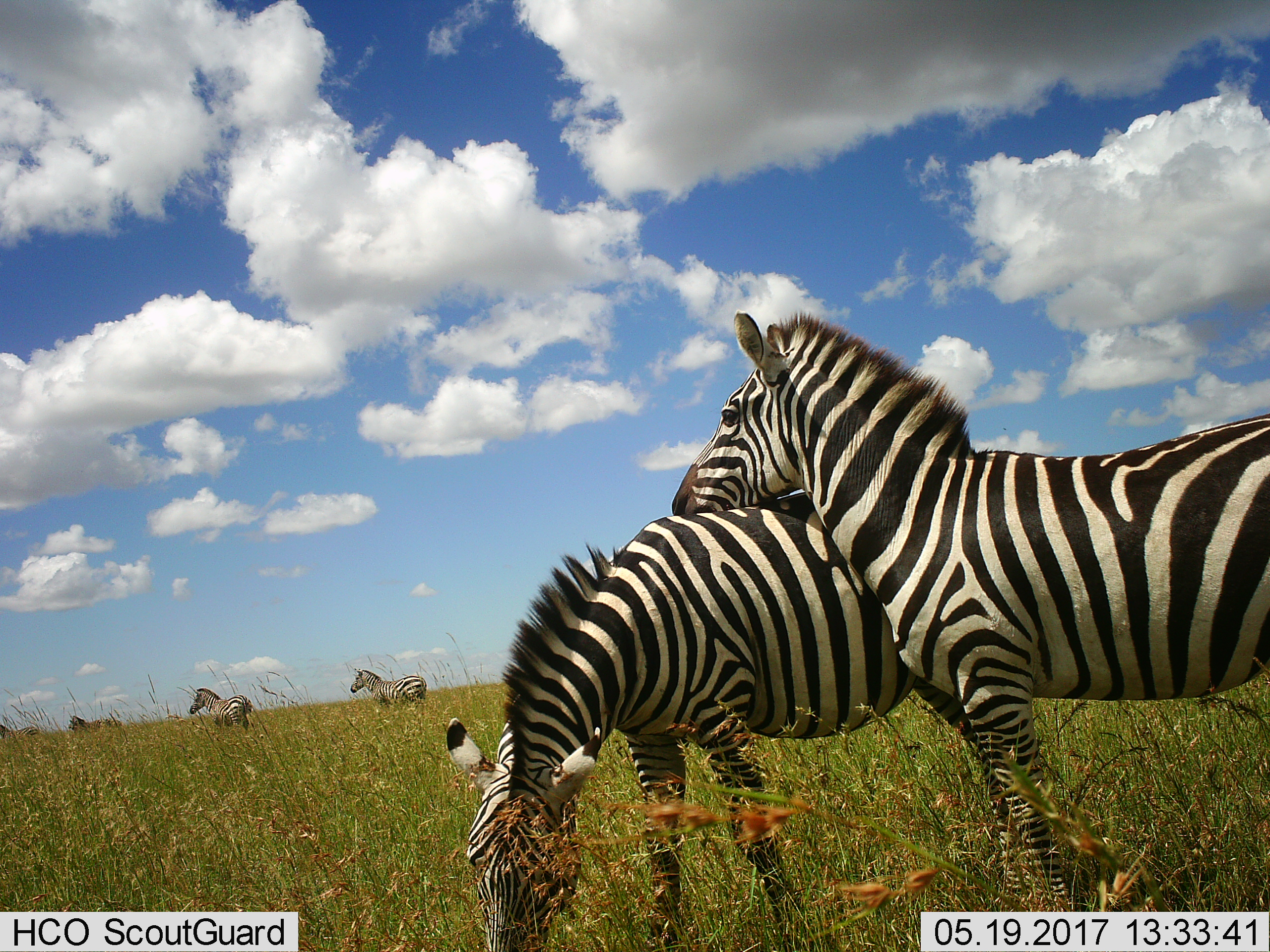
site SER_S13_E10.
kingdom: Animalia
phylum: Chordata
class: Mammalia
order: Perissodactyla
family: Equidae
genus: Equus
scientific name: Equus quagga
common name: plains zebra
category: zebraplains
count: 6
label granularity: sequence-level